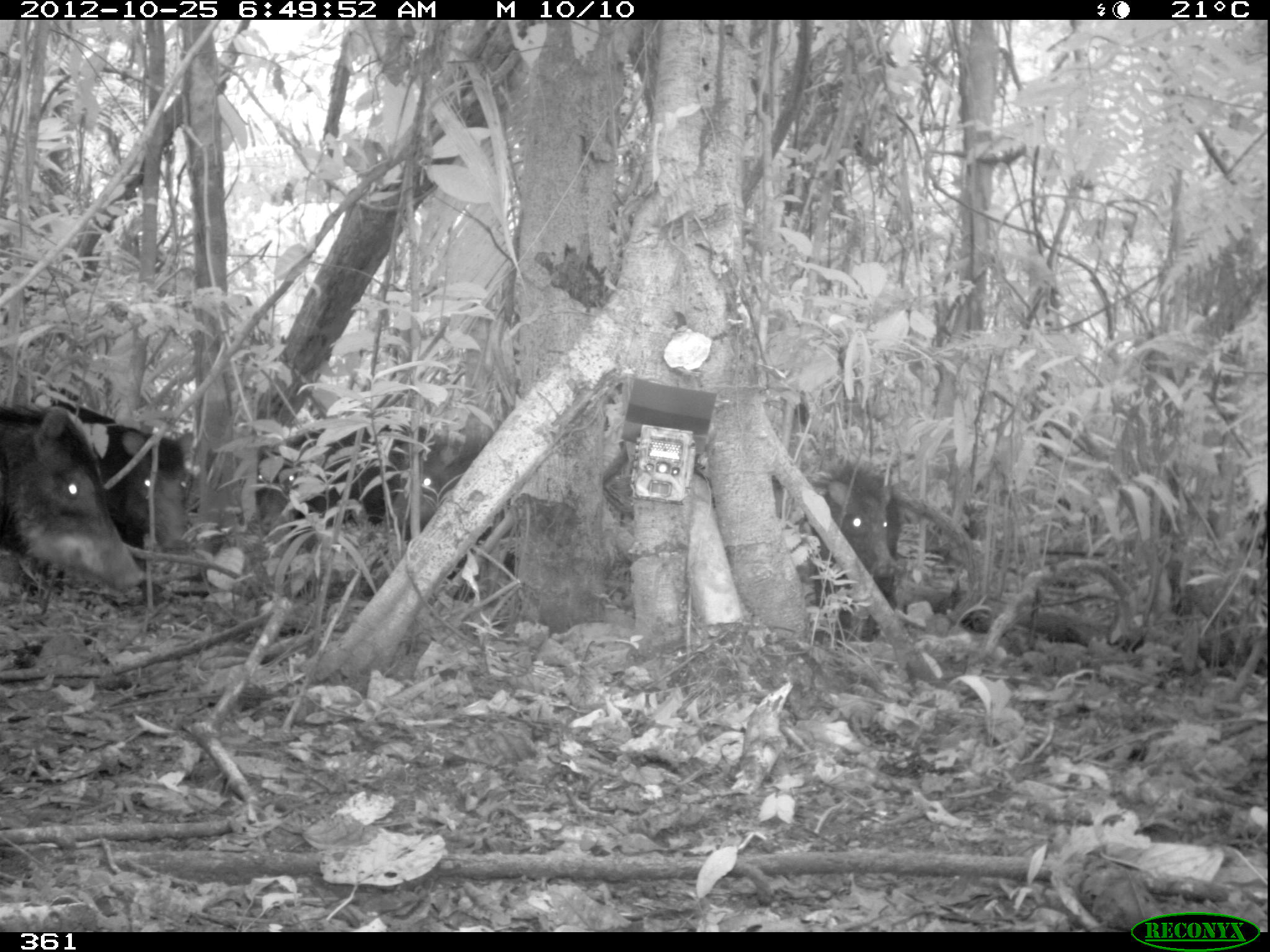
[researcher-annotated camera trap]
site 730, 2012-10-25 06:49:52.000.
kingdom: Animalia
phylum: Chordata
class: Mammalia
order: Artiodactyla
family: Tayassuidae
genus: Tayassu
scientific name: Tayassu pecari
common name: white-lipped peccary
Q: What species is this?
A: Tayassu pecari (white-lipped peccary).